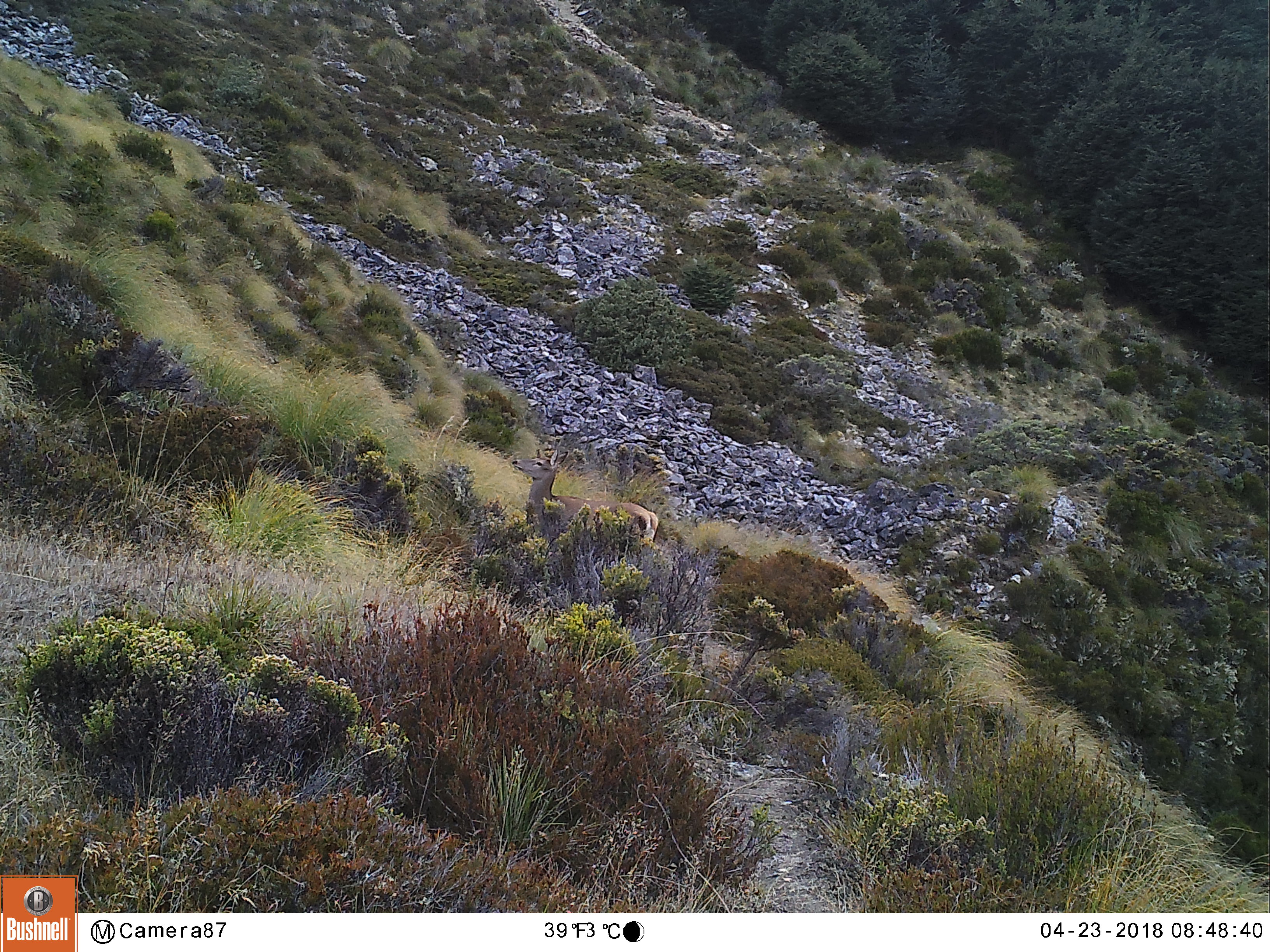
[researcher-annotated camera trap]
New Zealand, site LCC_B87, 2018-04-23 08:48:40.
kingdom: Animalia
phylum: Chordata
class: Mammalia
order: Artiodactyla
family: Cervidae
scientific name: Cervidae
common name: deer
Deer (Cervidae).